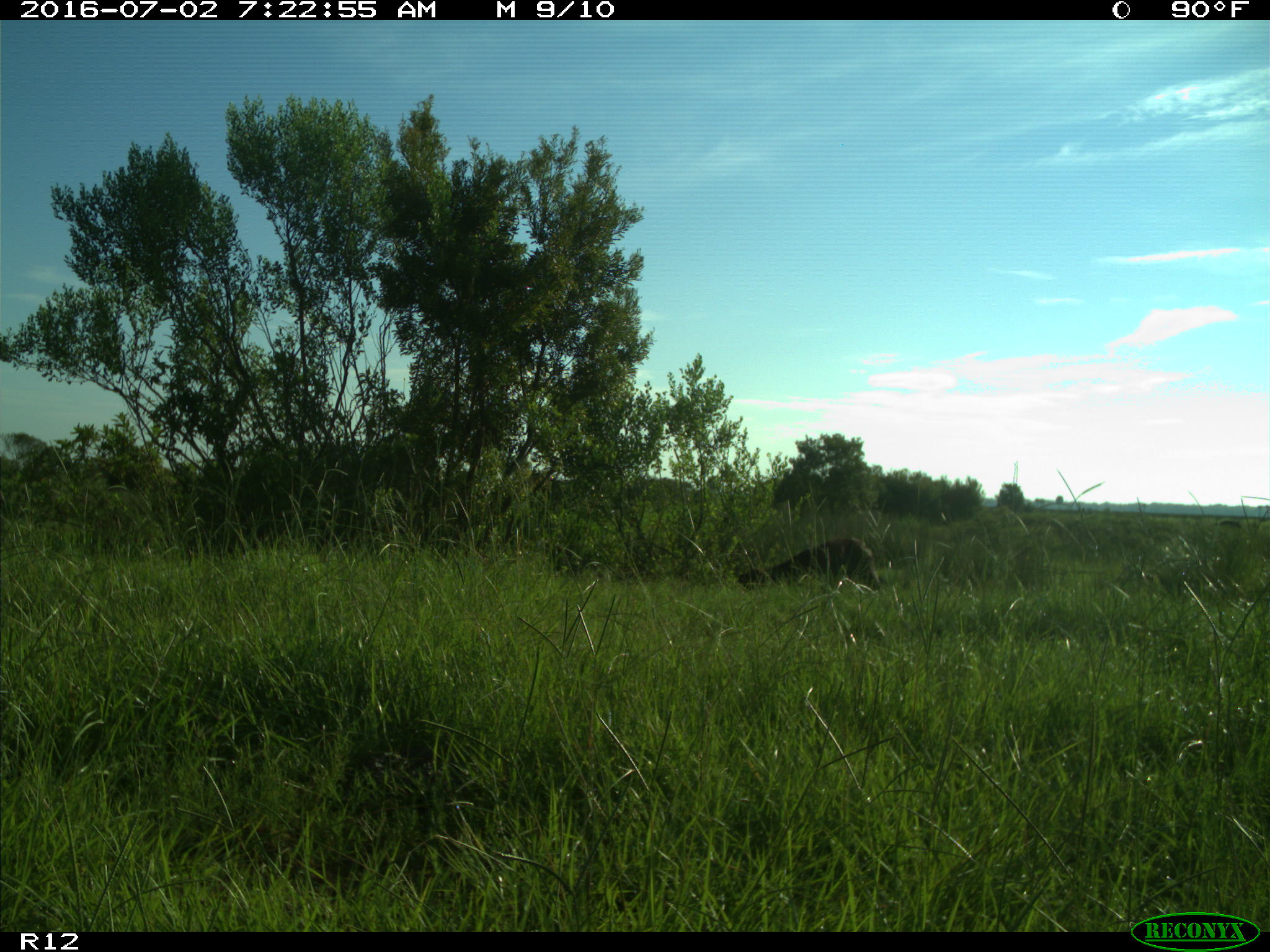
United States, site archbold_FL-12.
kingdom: Animalia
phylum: Chordata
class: Mammalia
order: Artiodactyla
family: Bovidae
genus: Bos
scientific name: Bos taurus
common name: domestic cow